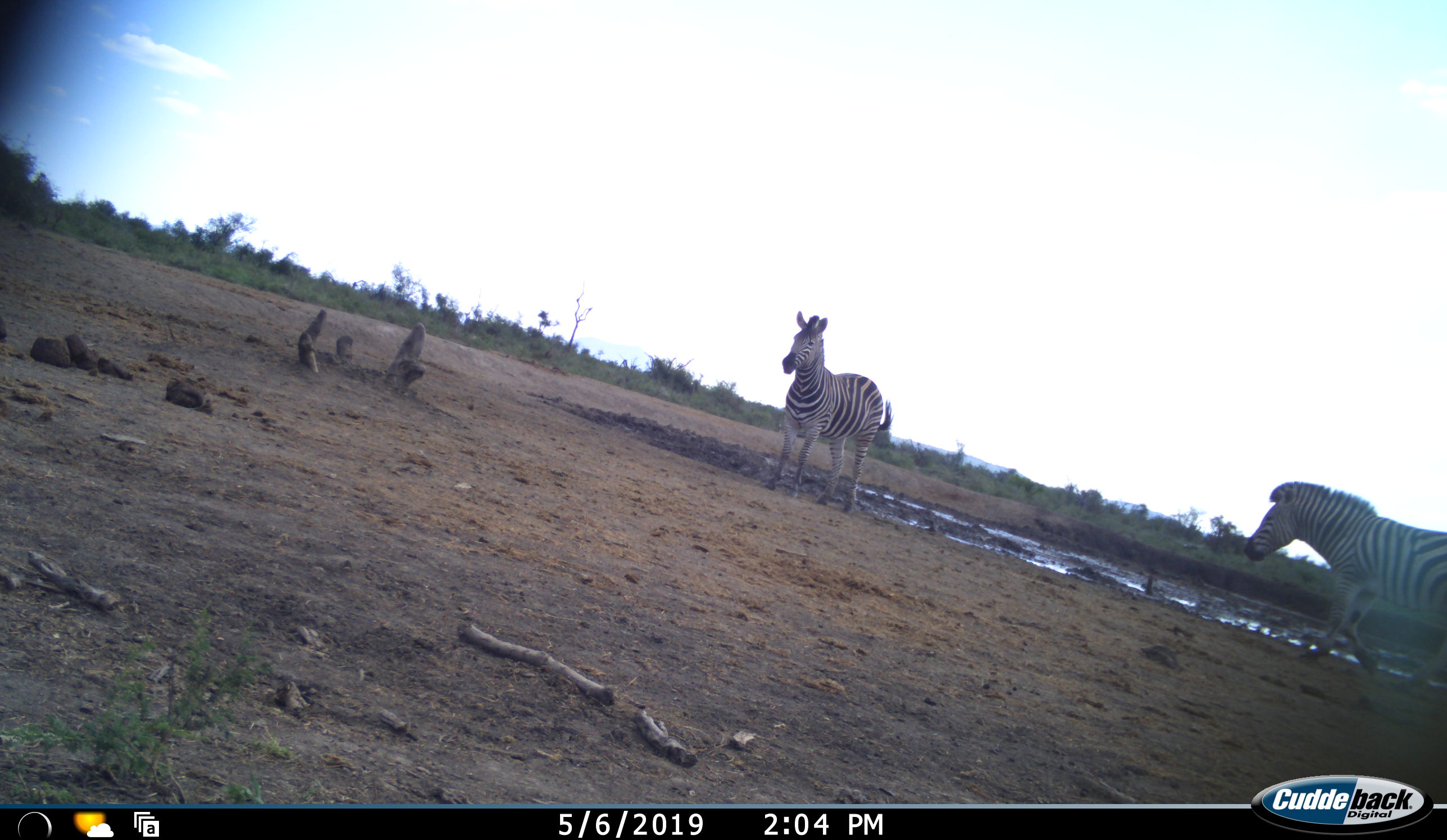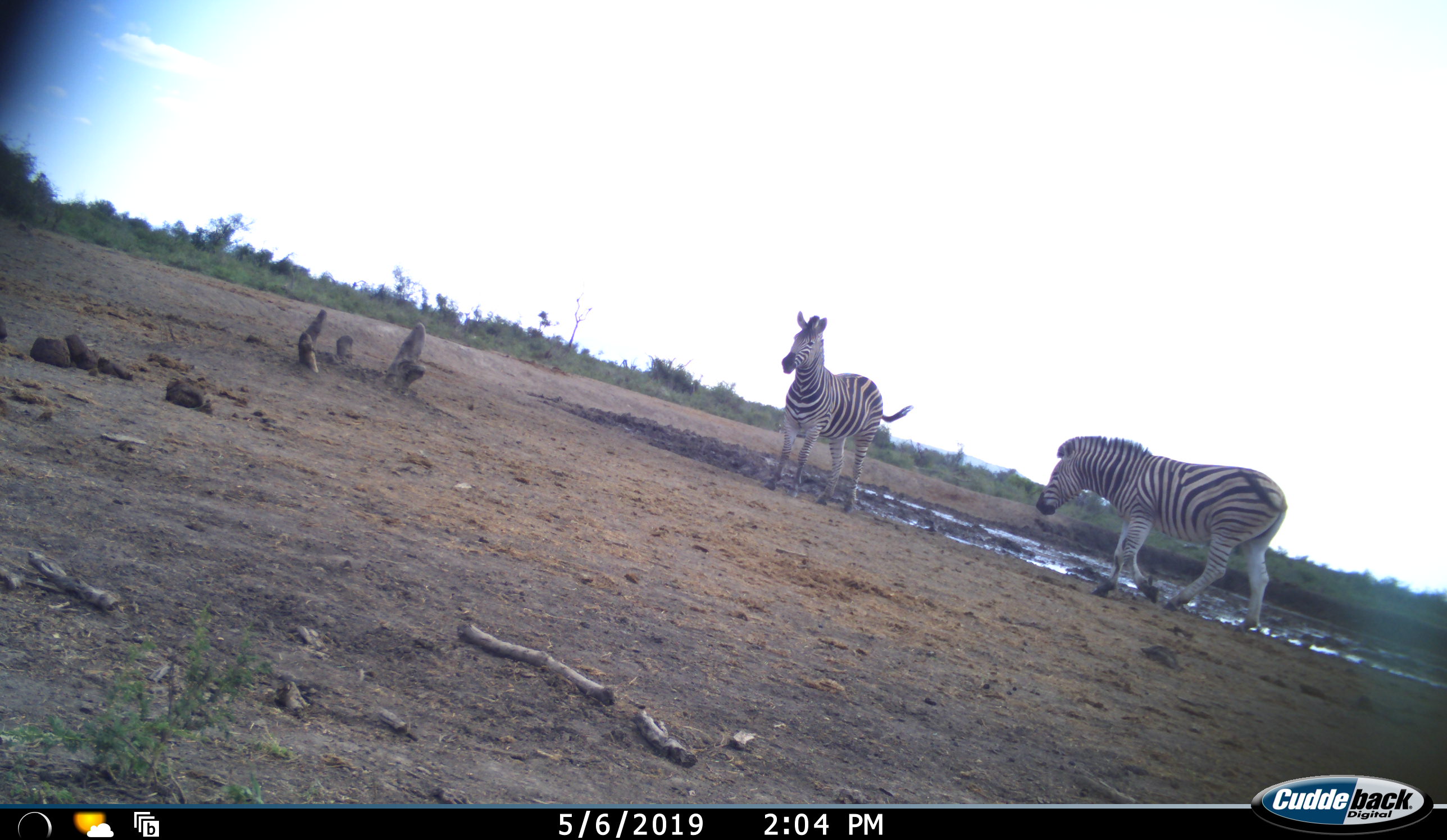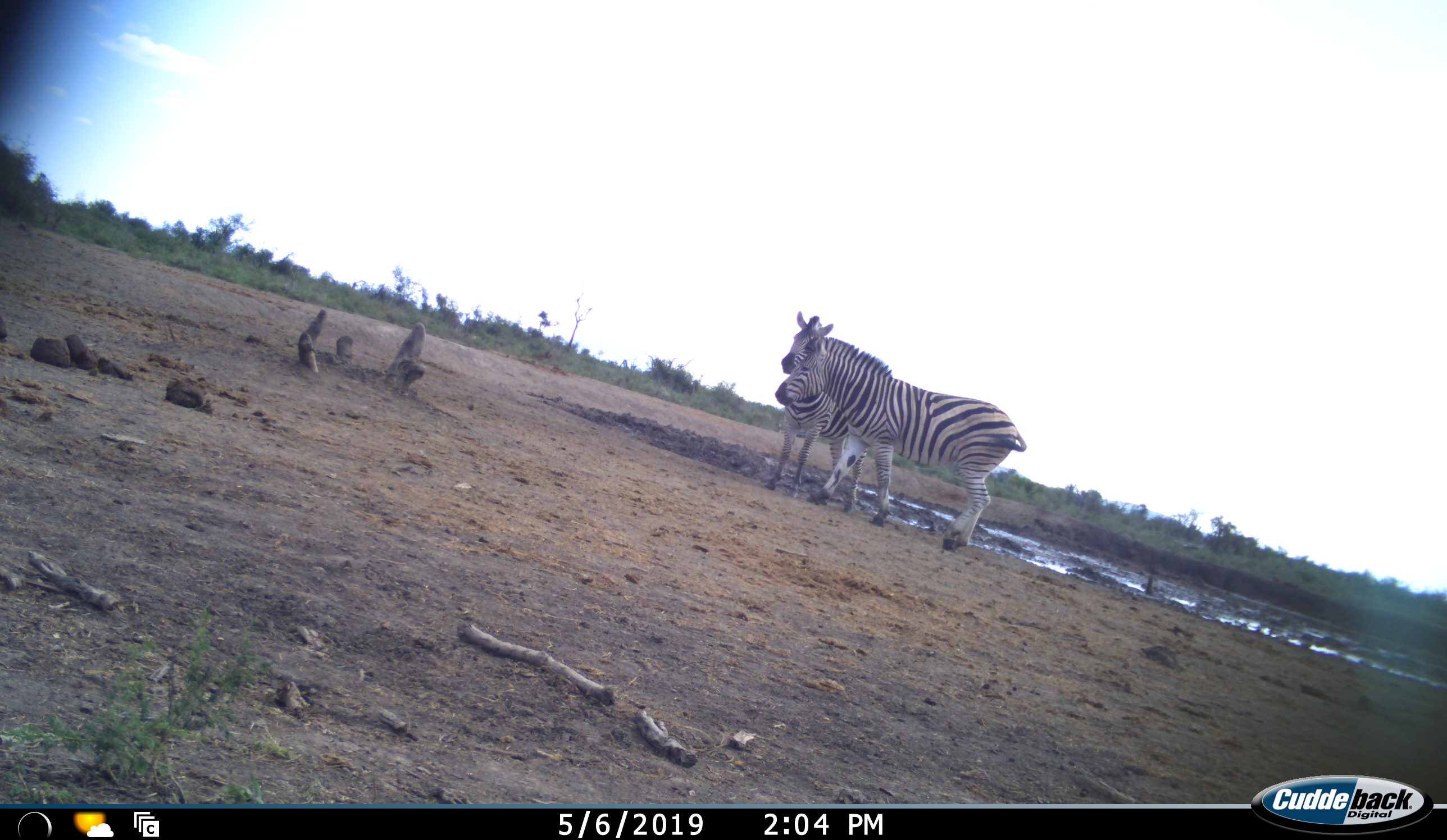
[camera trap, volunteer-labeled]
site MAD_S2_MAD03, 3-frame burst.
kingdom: Animalia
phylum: Chordata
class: Mammalia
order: Perissodactyla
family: Equidae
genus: Equus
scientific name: Equus quagga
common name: plains zebra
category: zebraplains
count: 2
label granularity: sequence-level